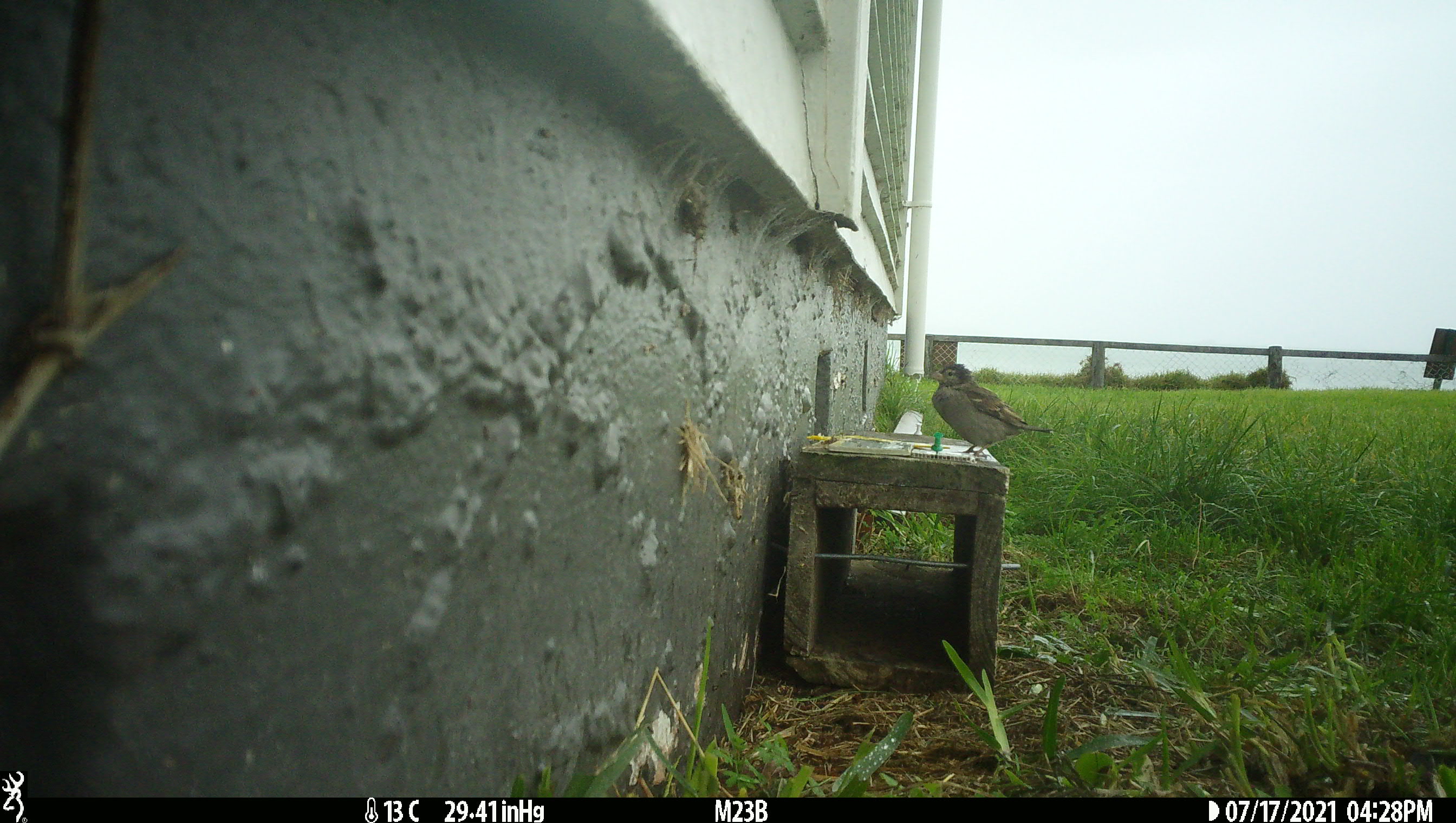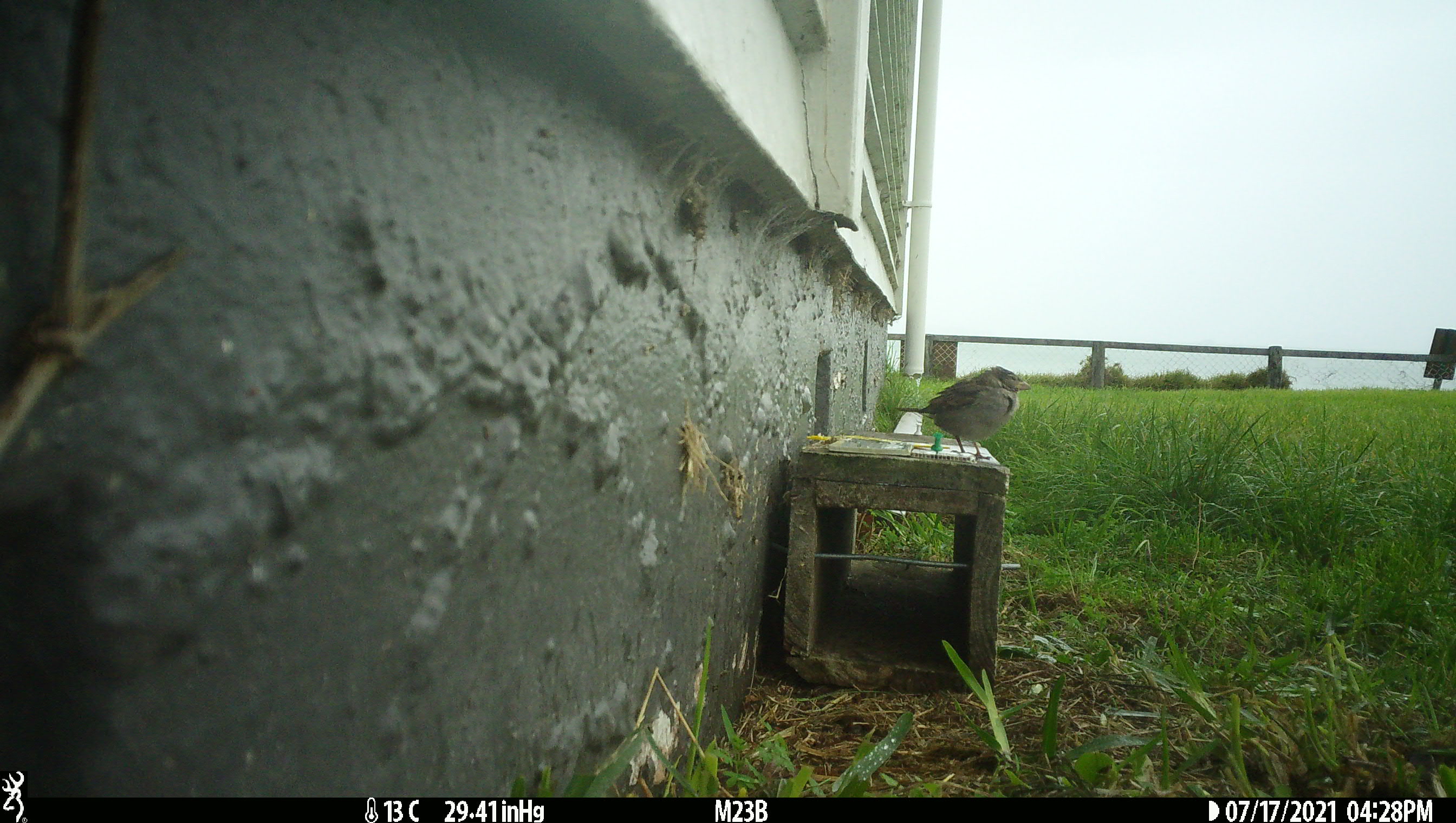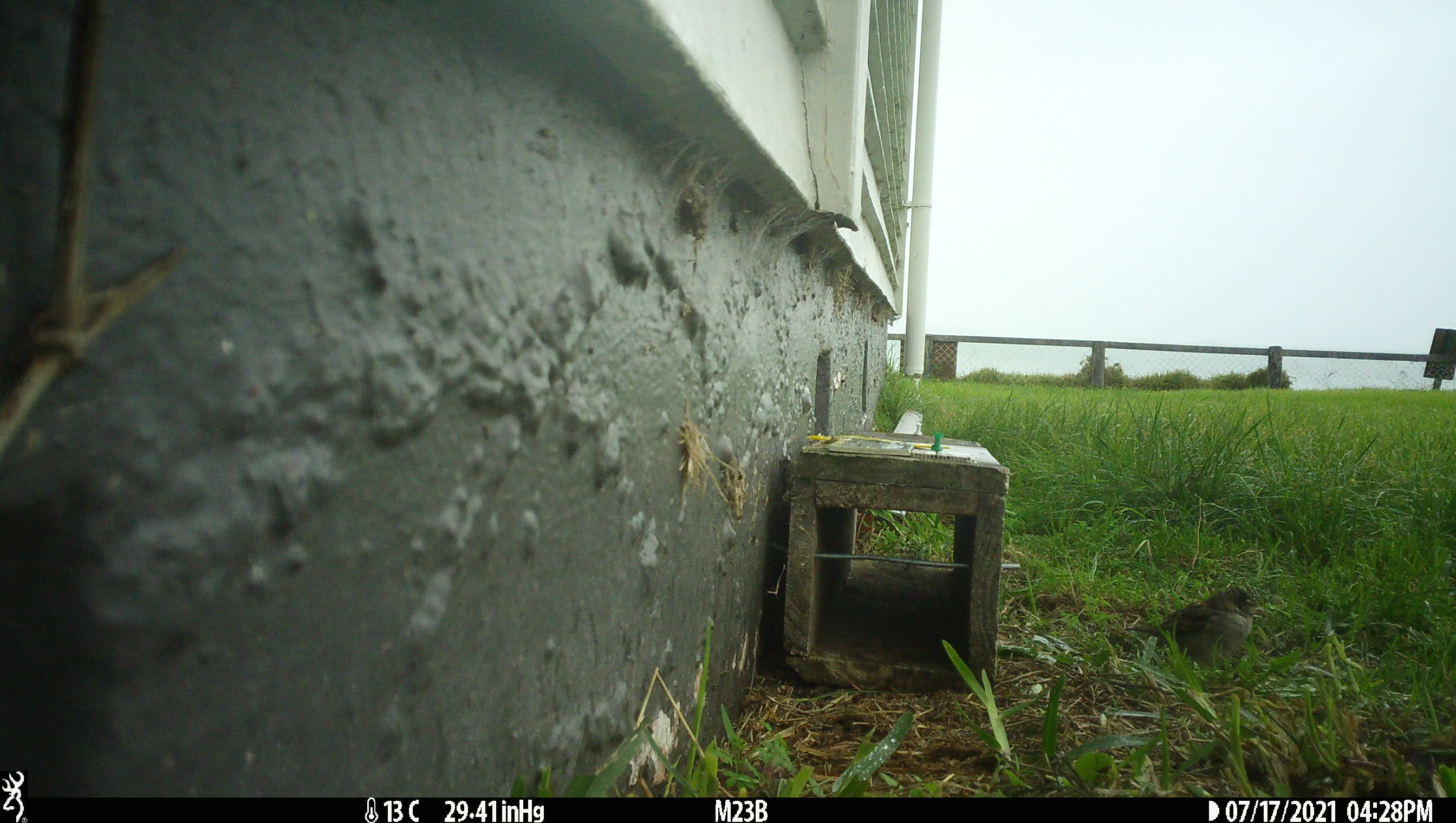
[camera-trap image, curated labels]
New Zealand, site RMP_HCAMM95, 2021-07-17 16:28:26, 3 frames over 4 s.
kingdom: Animalia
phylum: Chordata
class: Aves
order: Passeriformes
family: Passeridae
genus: Passer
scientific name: Passer domesticus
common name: house sparrow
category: sparrow